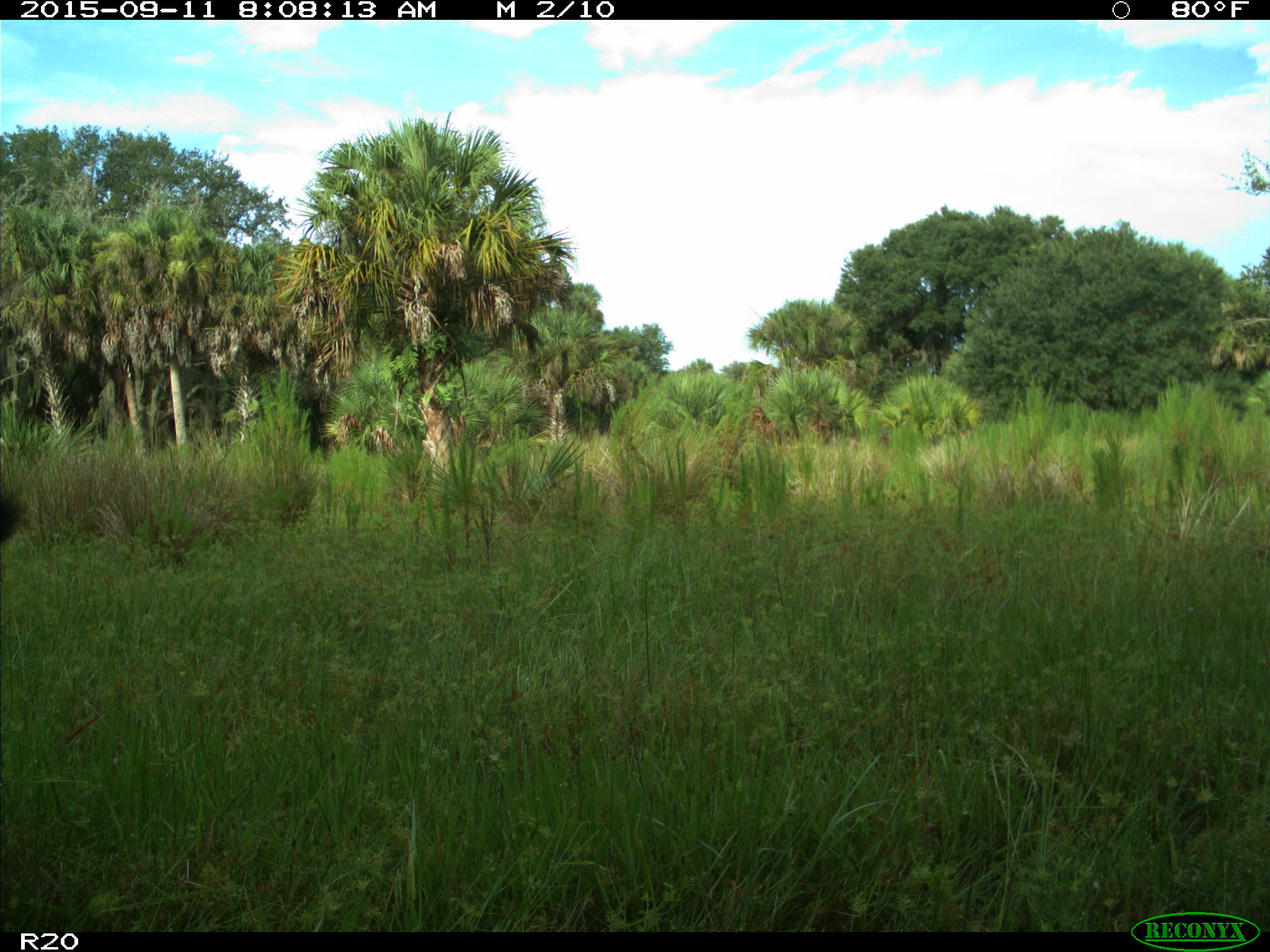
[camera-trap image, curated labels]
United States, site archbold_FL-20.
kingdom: Animalia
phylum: Chordata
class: Mammalia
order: Artiodactyla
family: Bovidae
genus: Bos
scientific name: Bos taurus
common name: domestic cow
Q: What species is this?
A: Bos taurus (domestic cow).